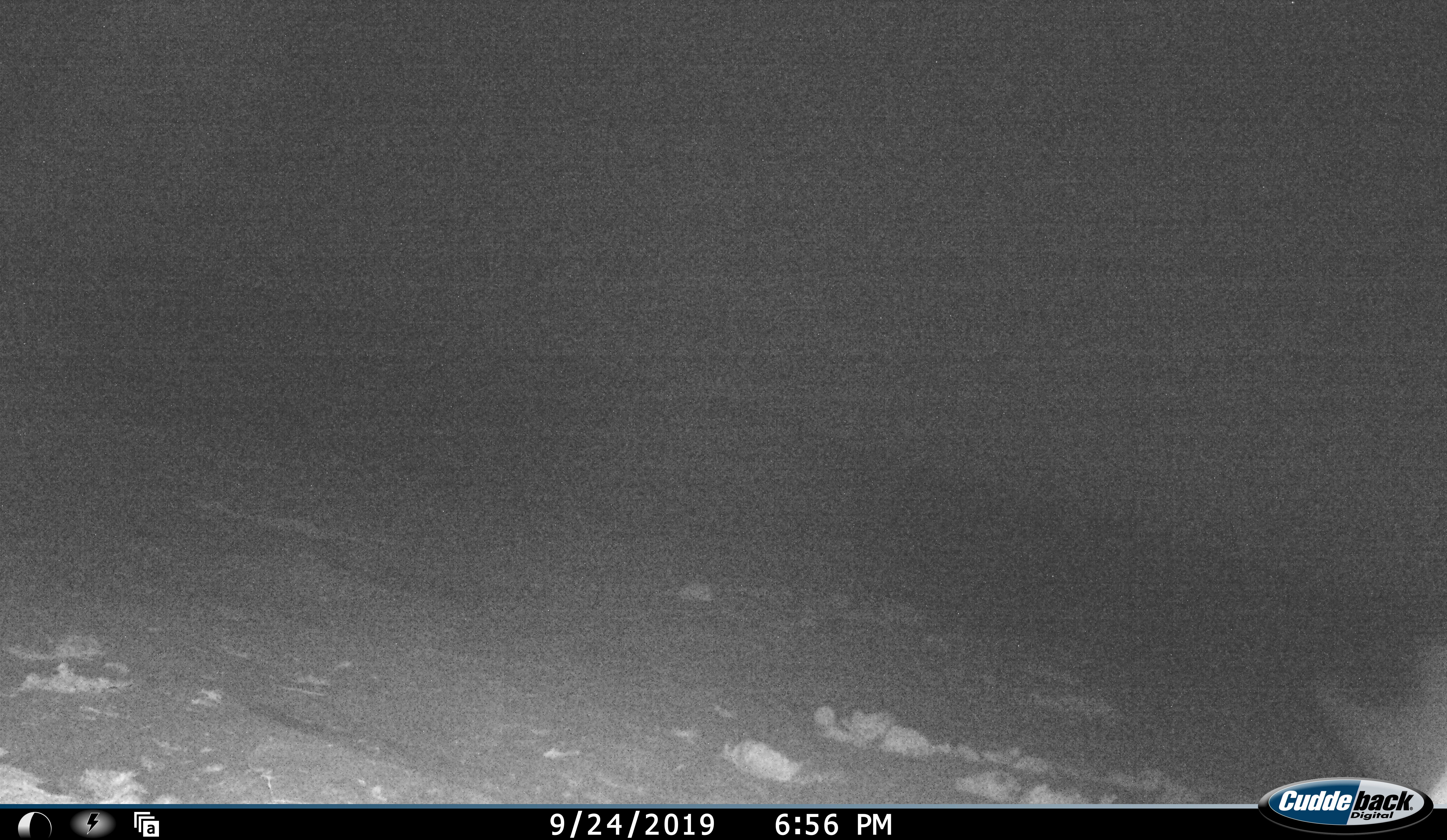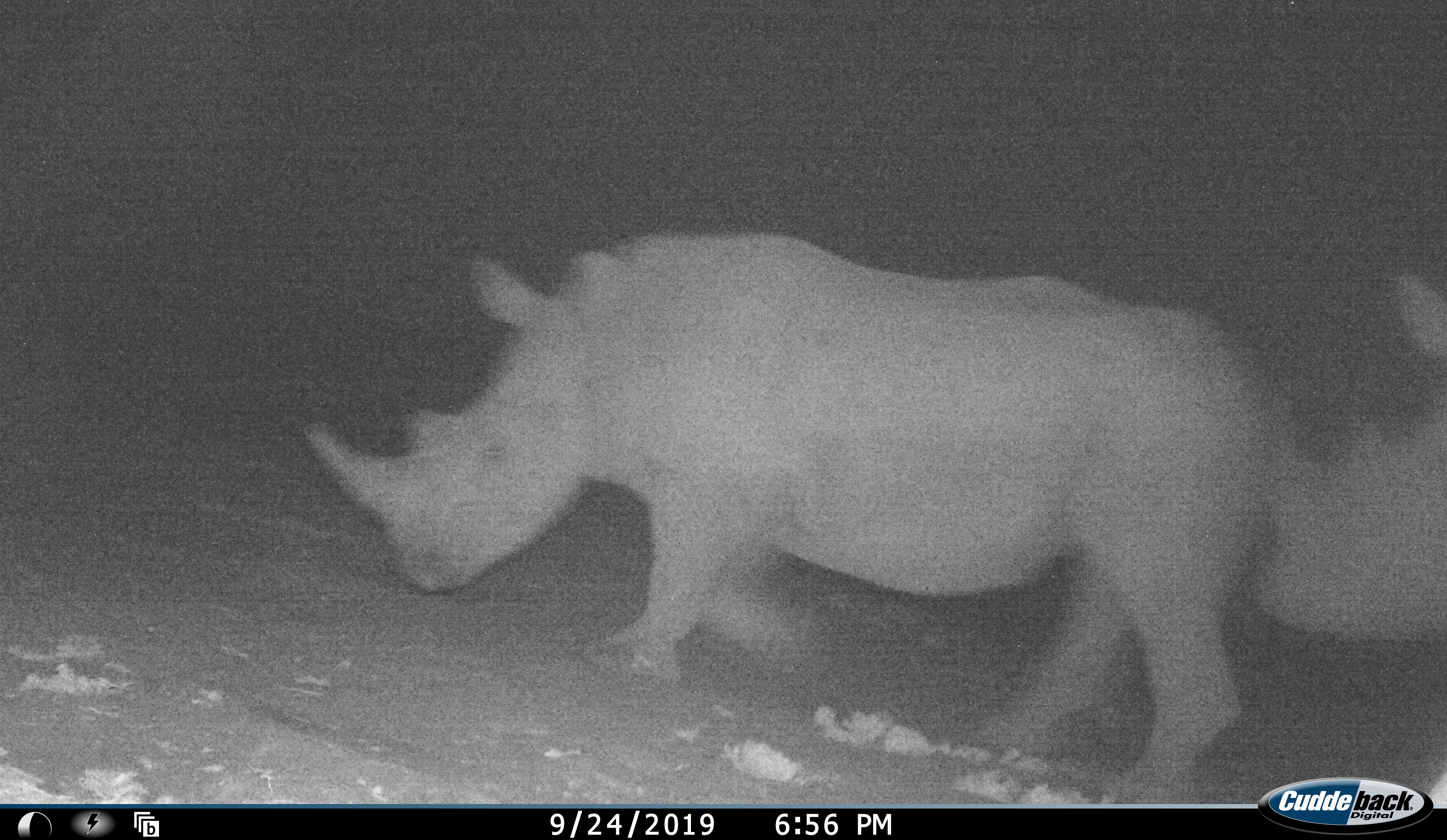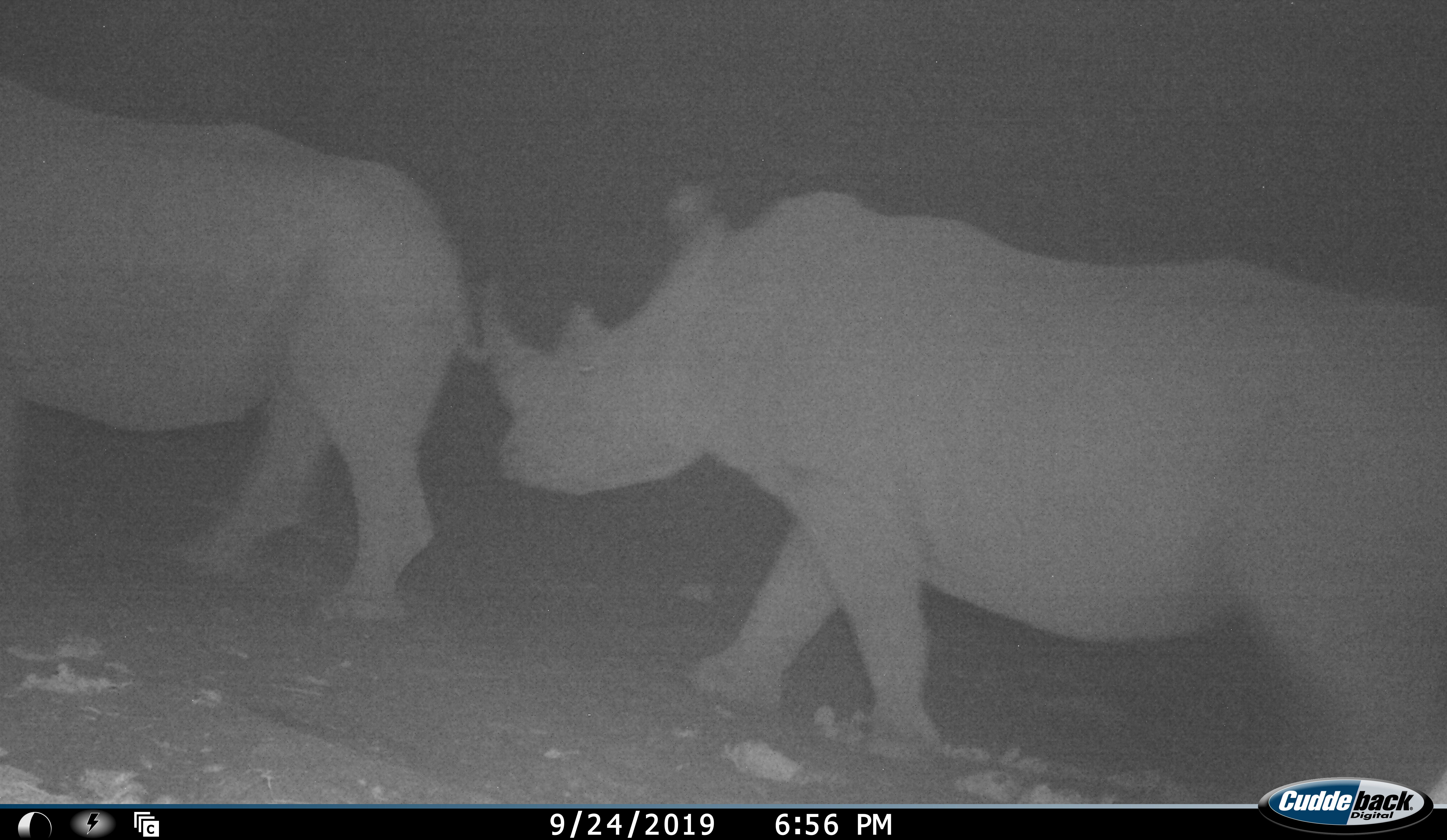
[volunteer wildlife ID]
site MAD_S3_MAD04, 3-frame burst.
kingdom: Animalia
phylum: Chordata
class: Mammalia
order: Perissodactyla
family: Rhinocerotidae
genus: Ceratotherium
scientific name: Ceratotherium simum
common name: white rhinoceros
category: rhinoceroswhite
Rhinoceroswhite (white rhinoceros) (Ceratotherium simum), count 2. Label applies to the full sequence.